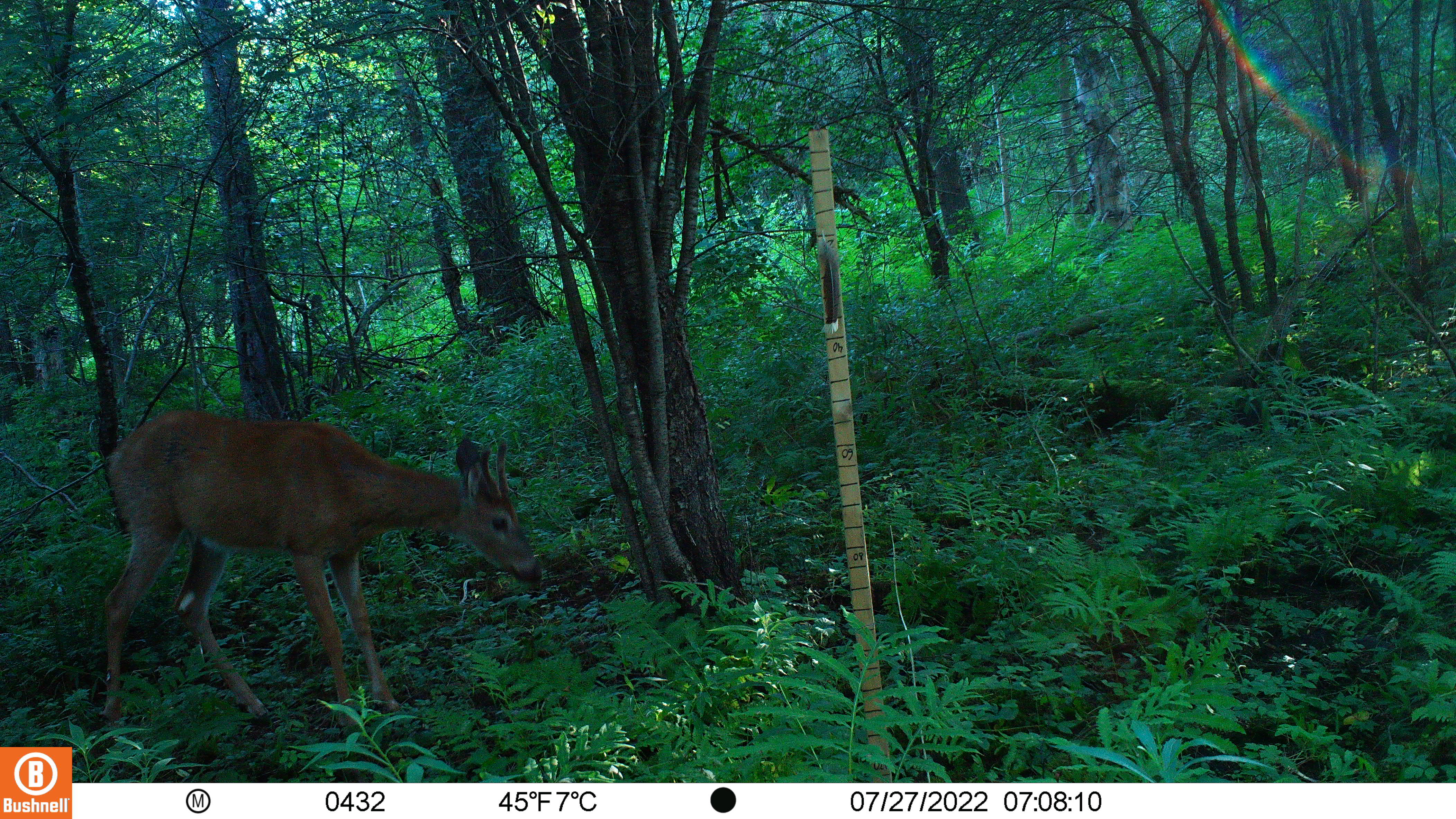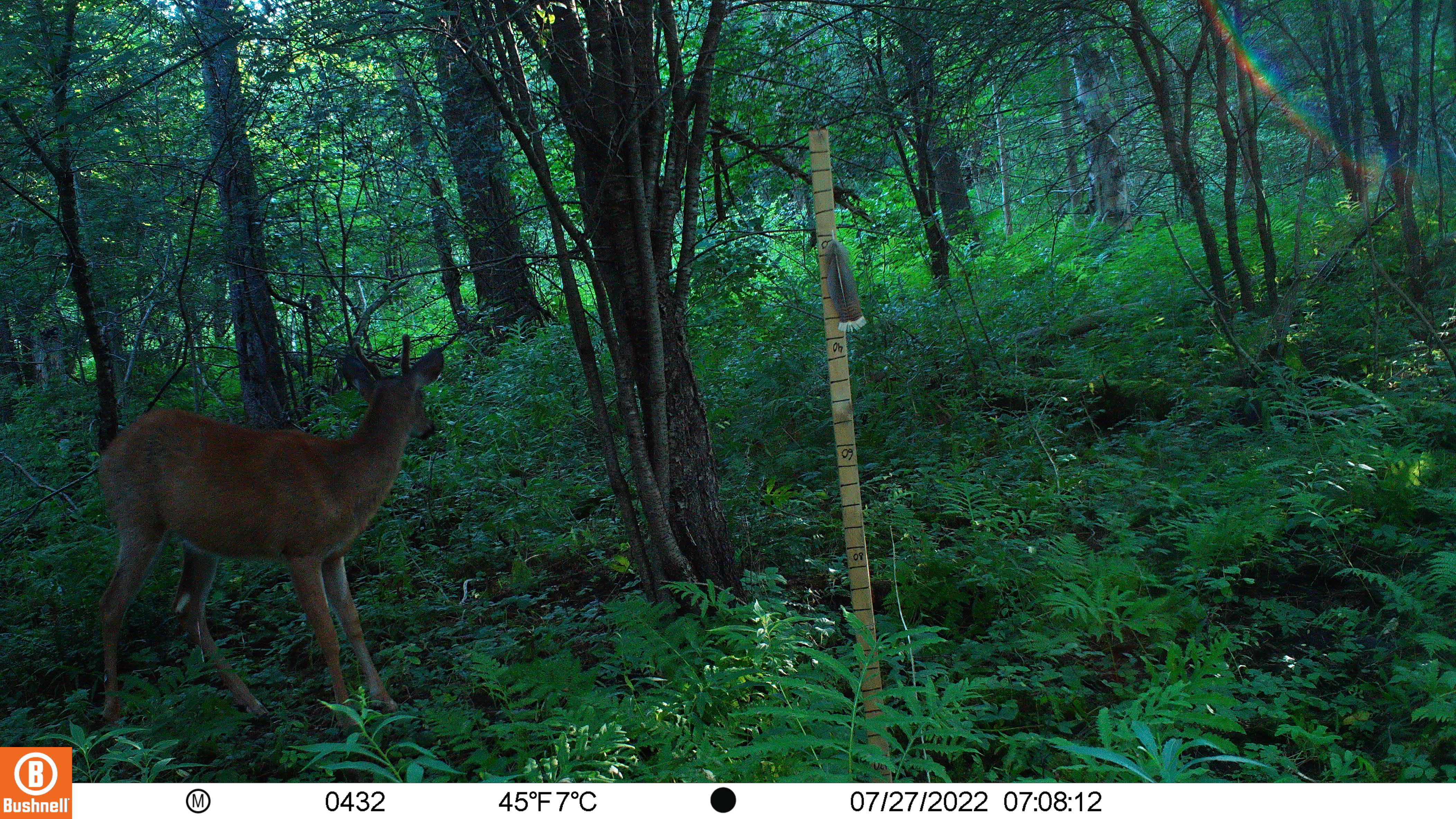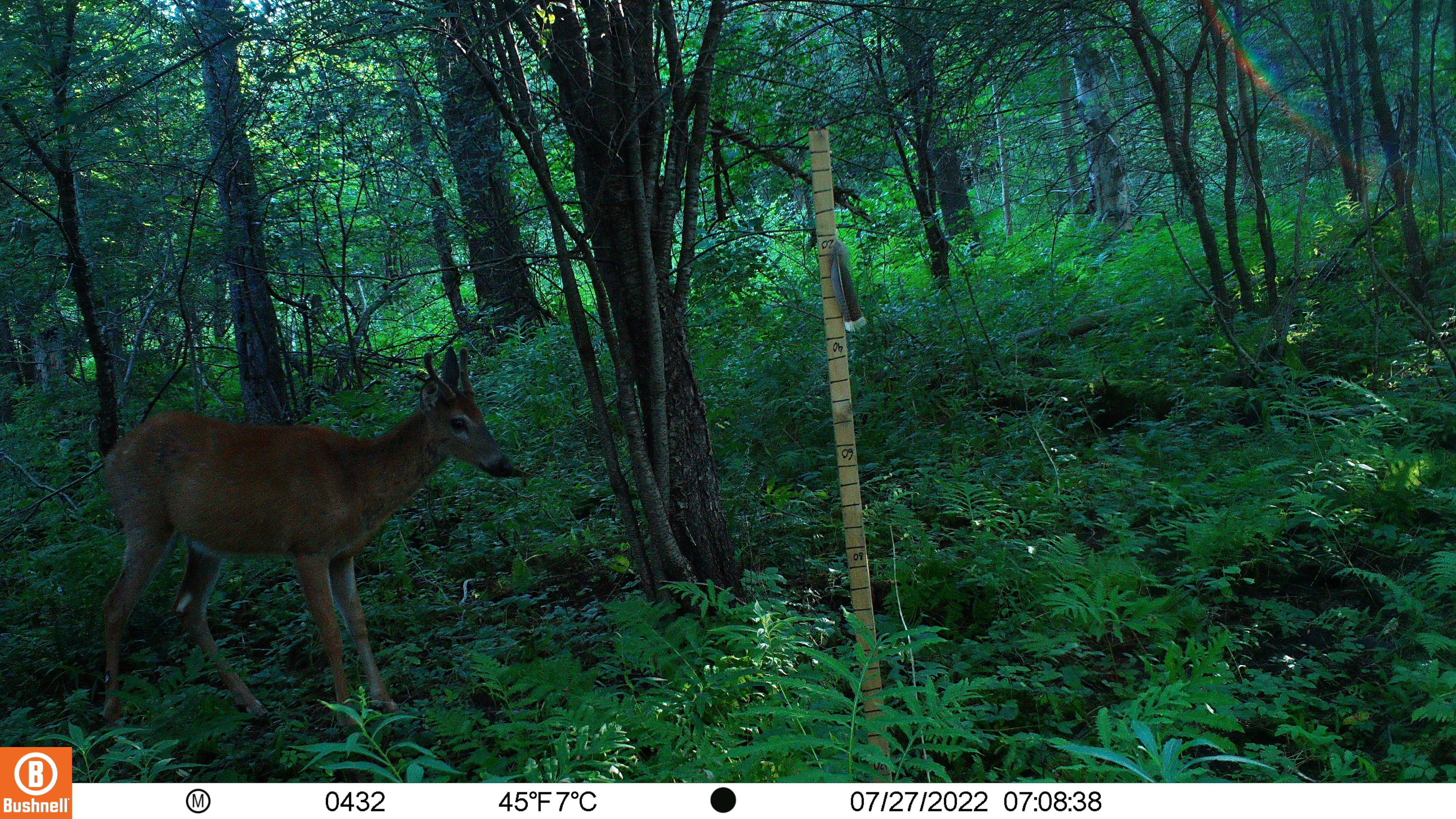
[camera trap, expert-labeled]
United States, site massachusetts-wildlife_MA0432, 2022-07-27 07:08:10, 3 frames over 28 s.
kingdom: Animalia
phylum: Chordata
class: Mammalia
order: Artiodactyla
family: Cervidae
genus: Odocoileus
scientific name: Odocoileus virginianus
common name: white-tailed deer